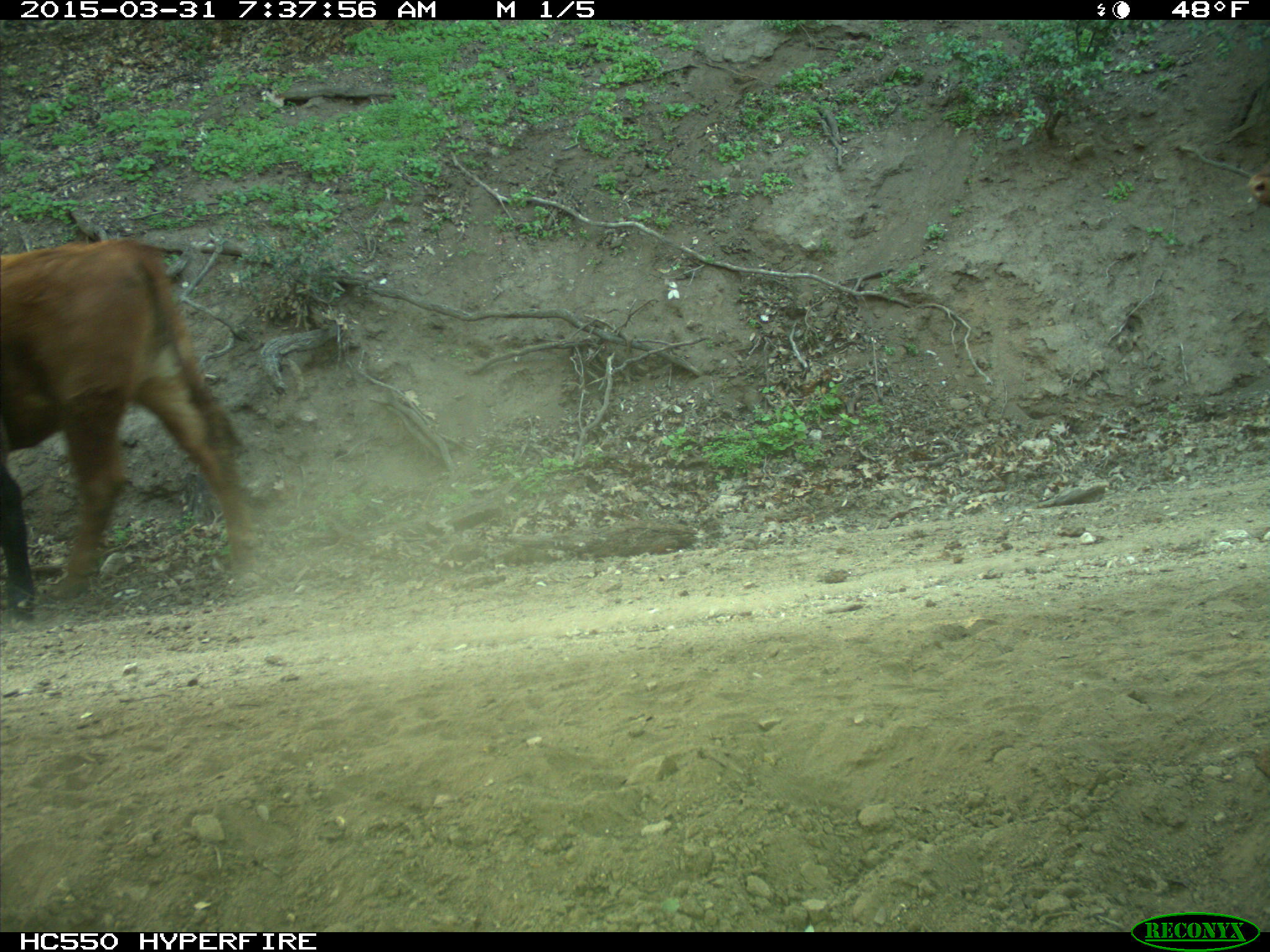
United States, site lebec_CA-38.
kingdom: Animalia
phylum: Chordata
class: Mammalia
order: Artiodactyla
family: Bovidae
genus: Bos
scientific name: Bos taurus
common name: domestic cow